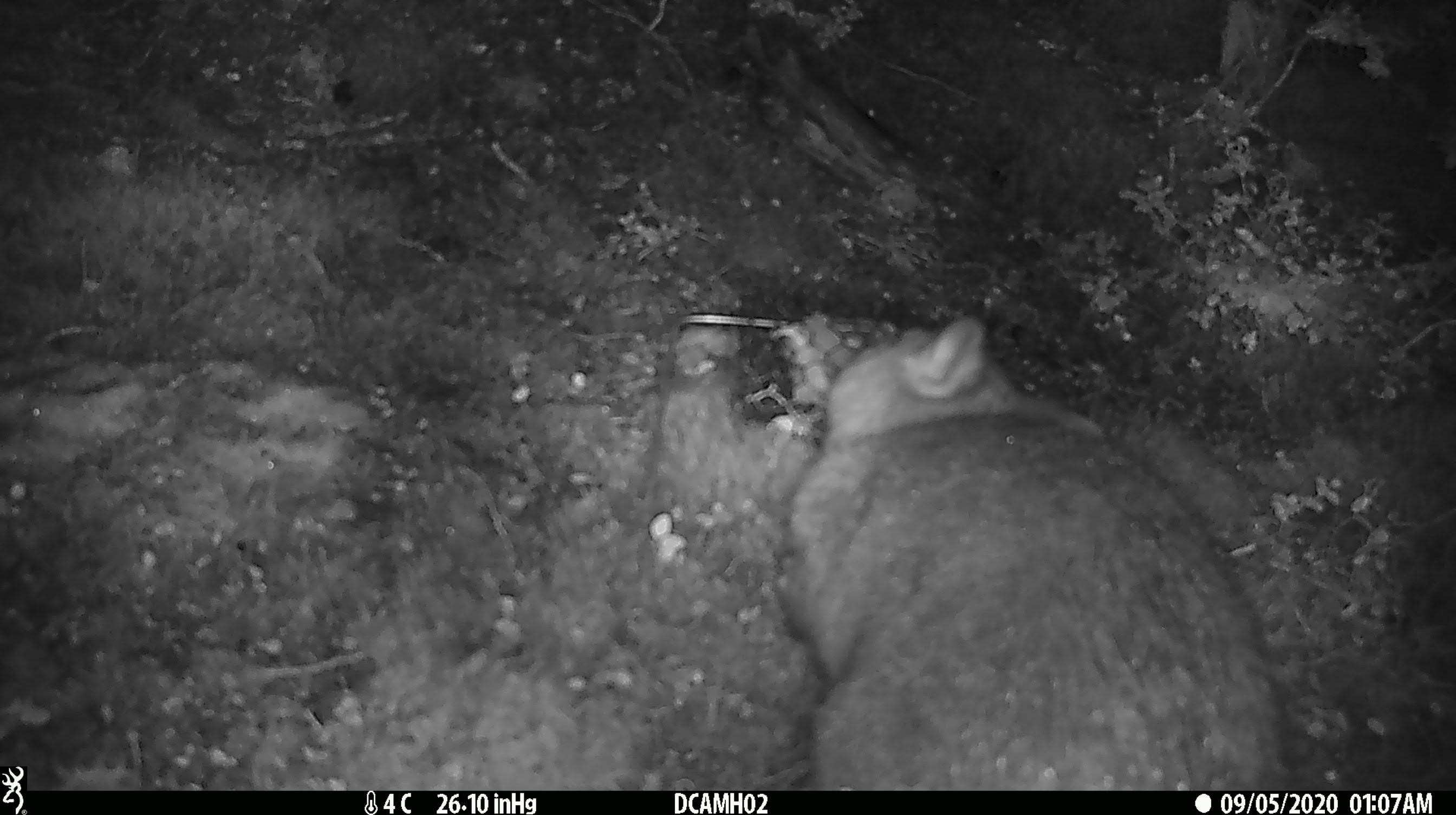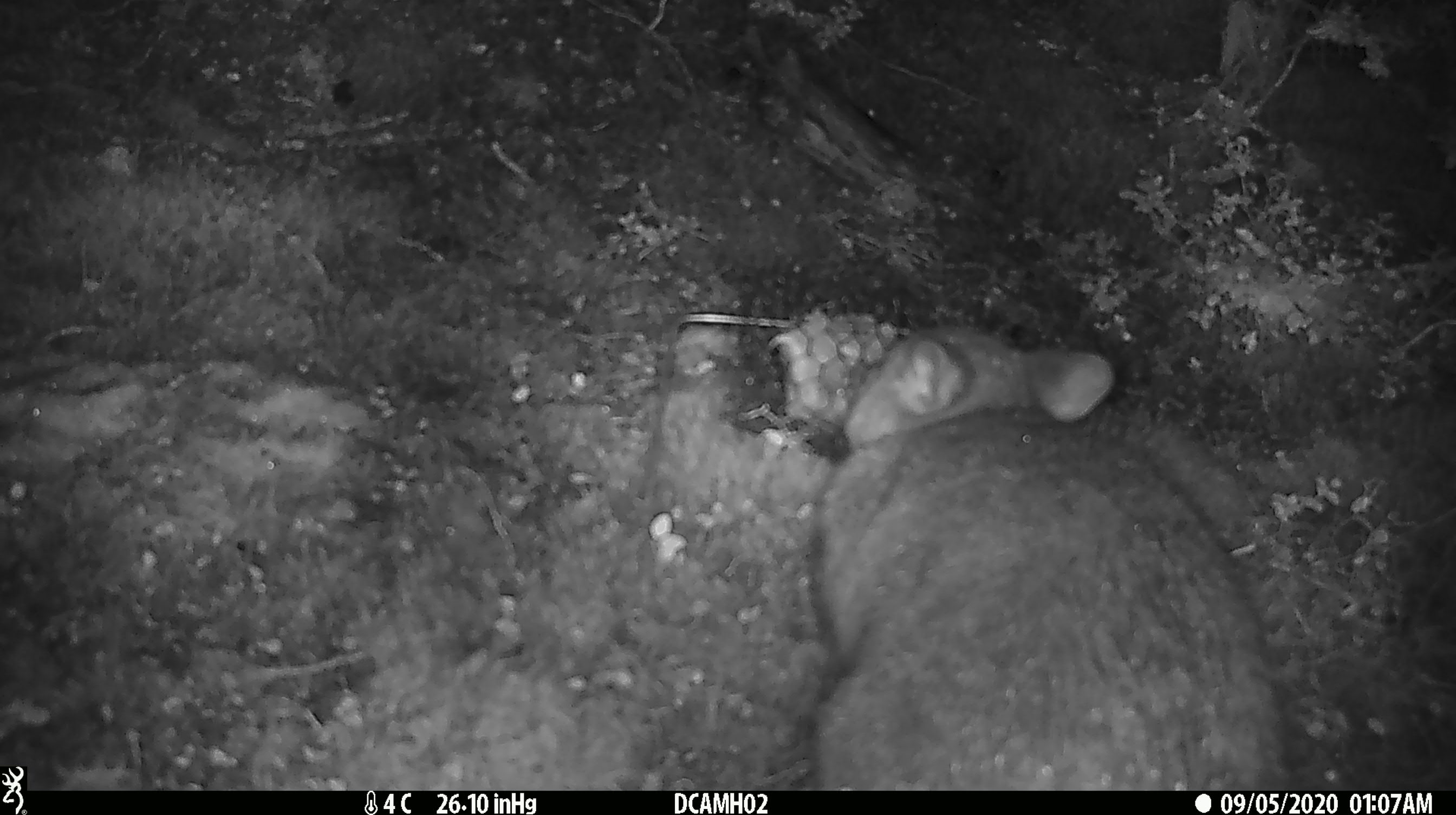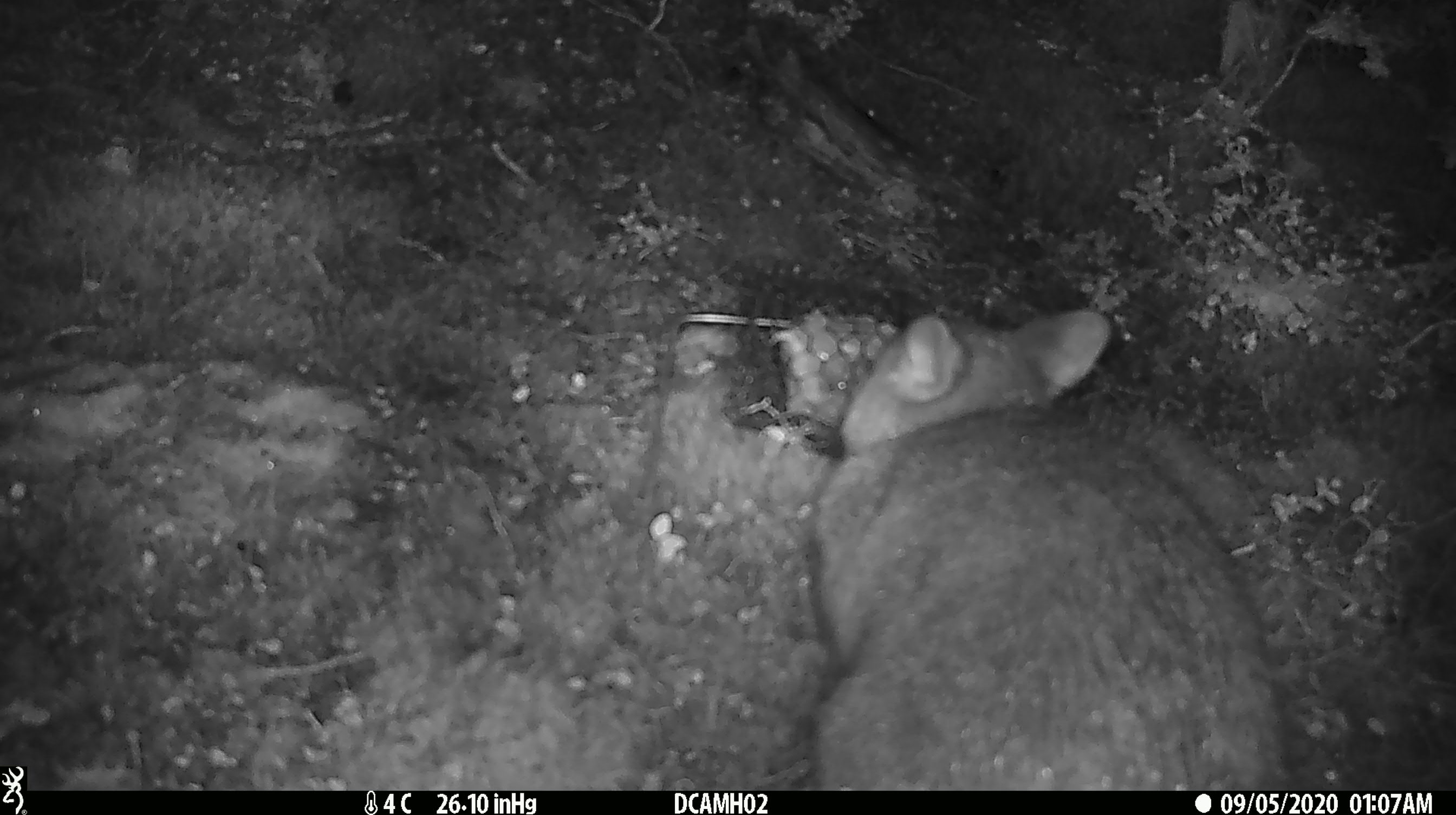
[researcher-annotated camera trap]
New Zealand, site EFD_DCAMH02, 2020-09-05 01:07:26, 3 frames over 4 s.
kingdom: Animalia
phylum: Chordata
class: Mammalia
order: Diprotodontia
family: Phalangeridae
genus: Trichosurus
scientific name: Trichosurus vulpecula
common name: common brushtail possum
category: possum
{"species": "possum (common brushtail possum) (Trichosurus vulpecula)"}